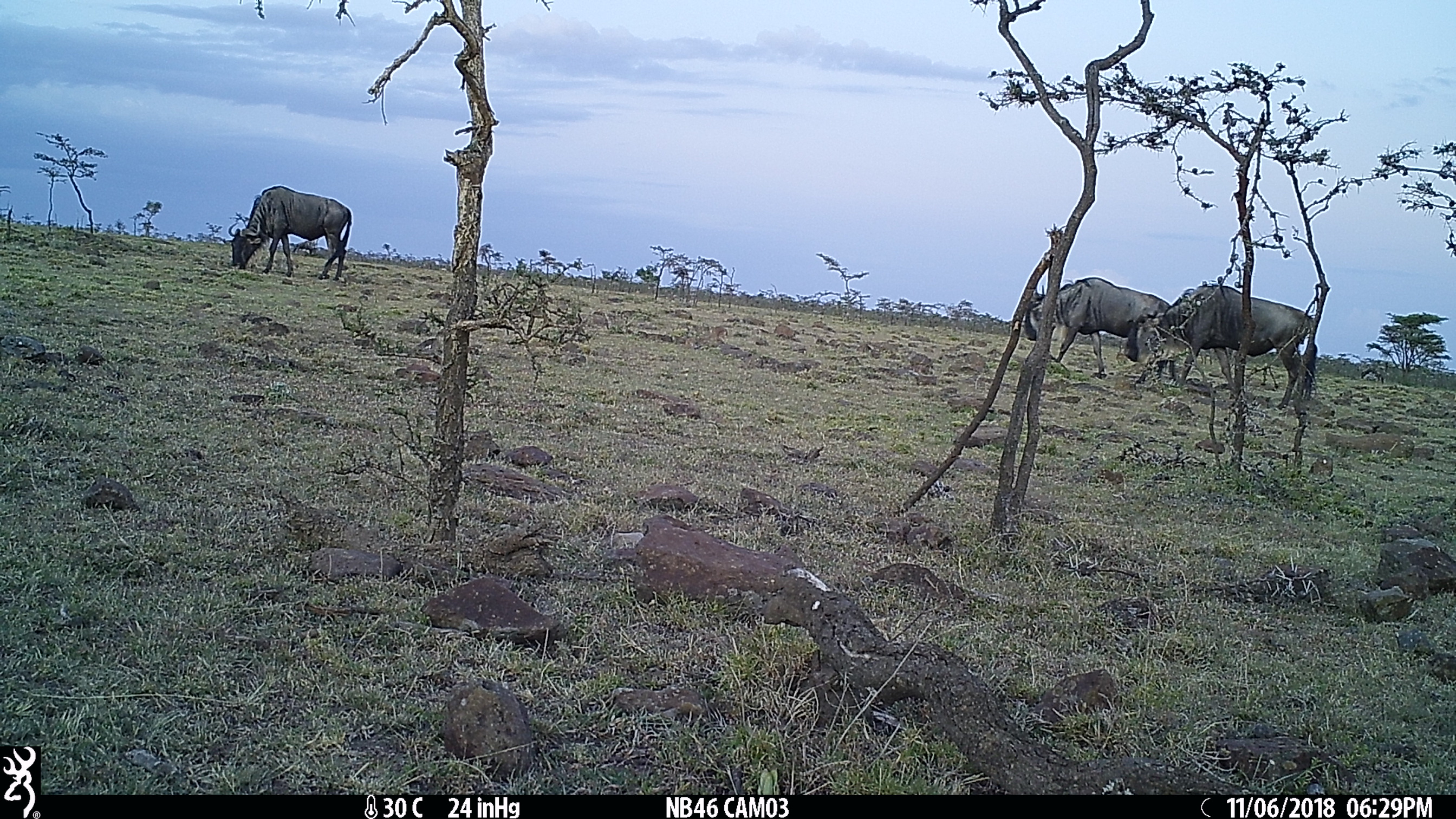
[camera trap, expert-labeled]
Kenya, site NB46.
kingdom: Animalia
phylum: Chordata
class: Mammalia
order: Artiodactyla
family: Bovidae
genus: Connochaetes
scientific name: Connochaetes taurinus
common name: blue wildebeest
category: wildebeest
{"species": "wildebeest (blue wildebeest) (Connochaetes taurinus)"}